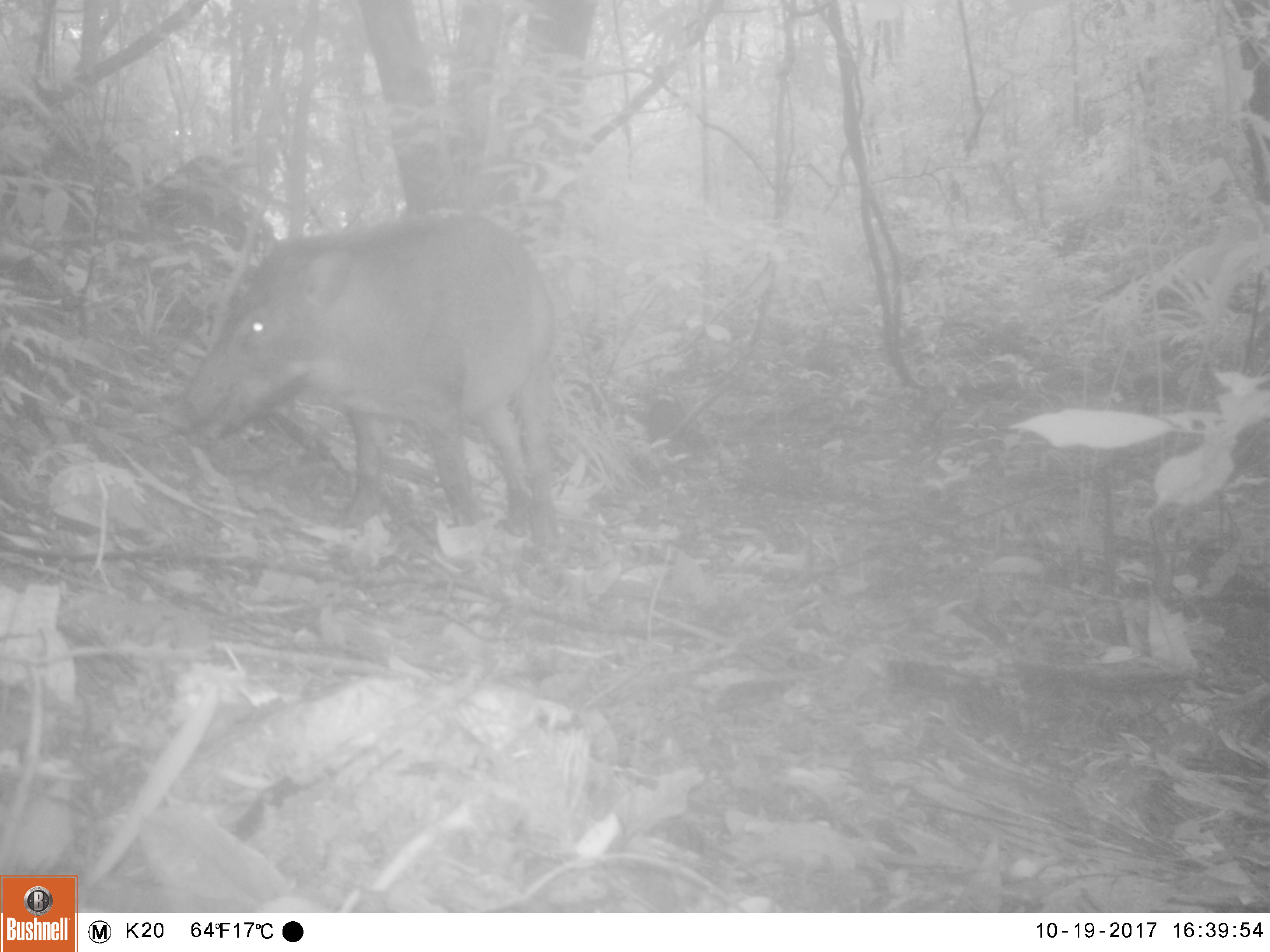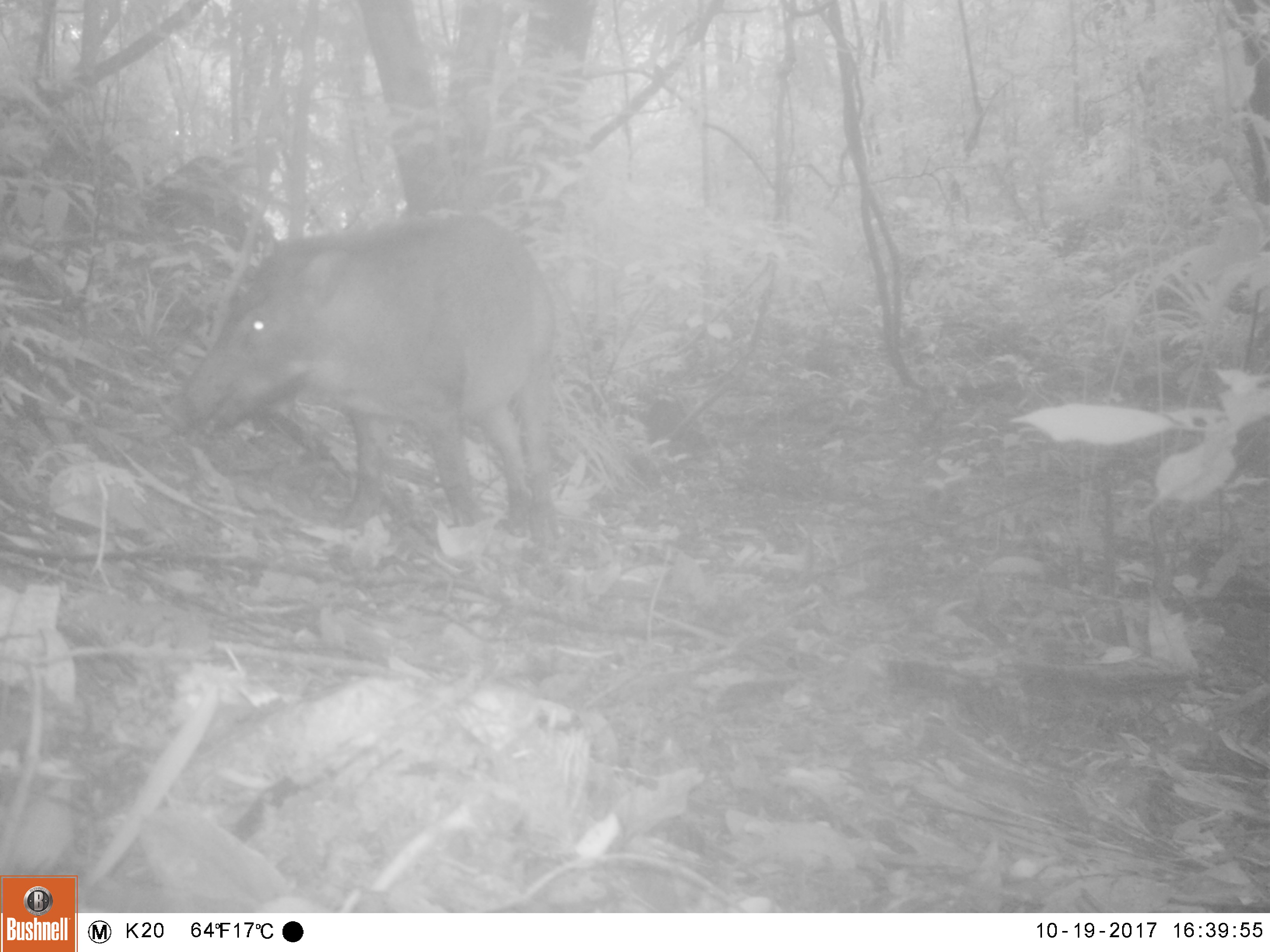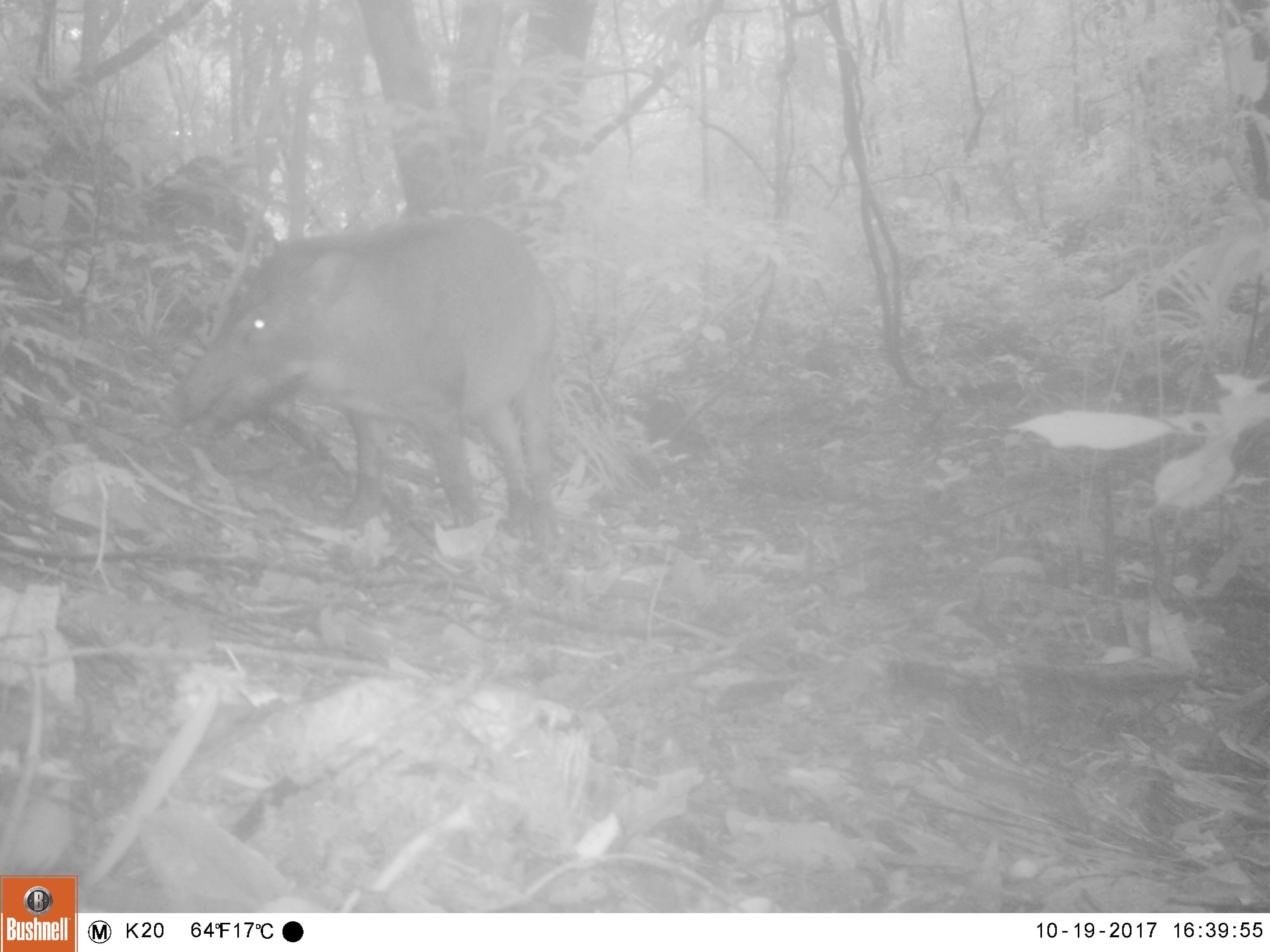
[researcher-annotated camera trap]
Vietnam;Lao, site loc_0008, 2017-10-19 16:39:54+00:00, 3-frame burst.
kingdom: Animalia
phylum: Chordata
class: Mammalia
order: Artiodactyla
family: Suidae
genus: Sus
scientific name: Sus scrofa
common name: eurasian wild pig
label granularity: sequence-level